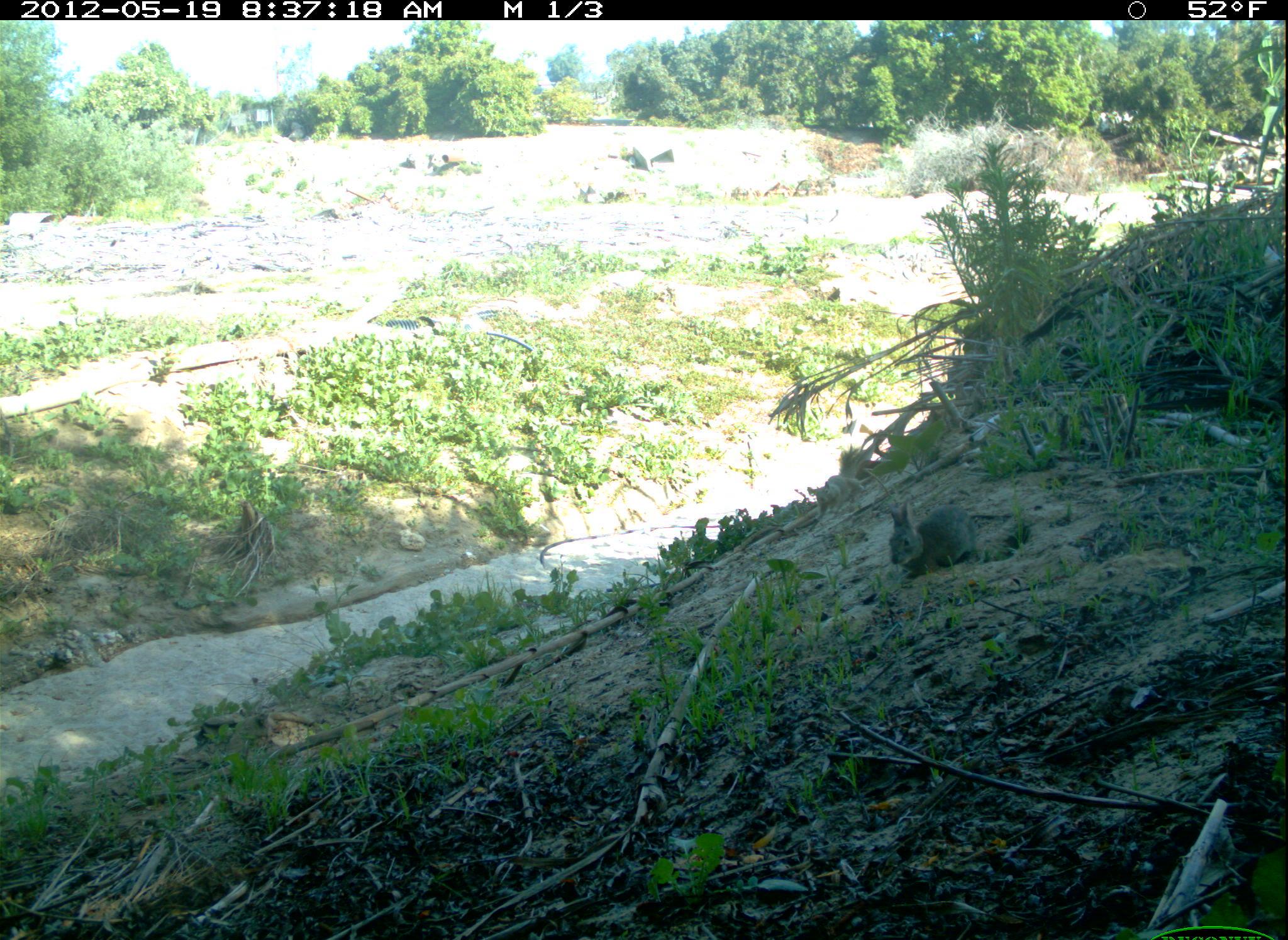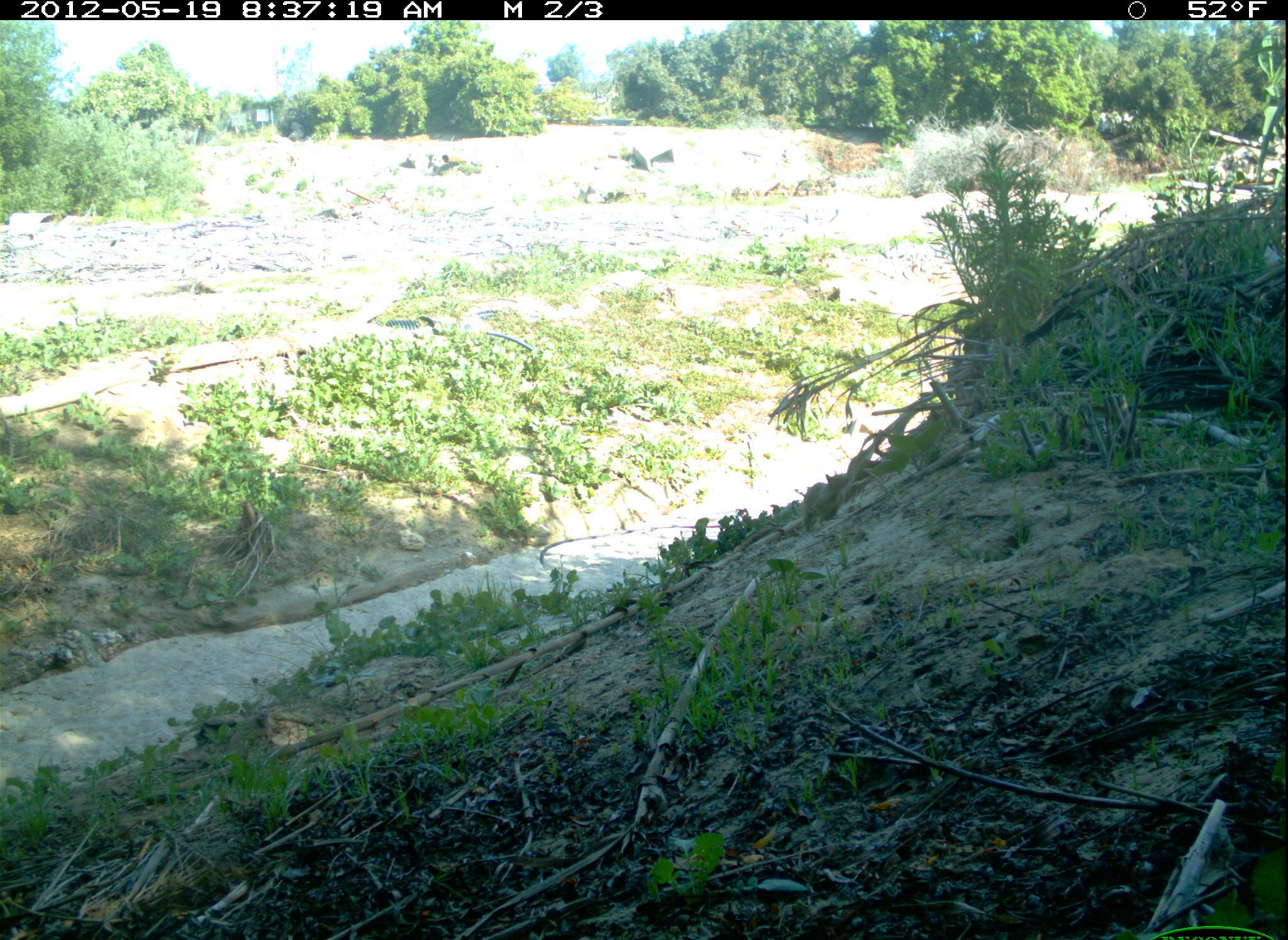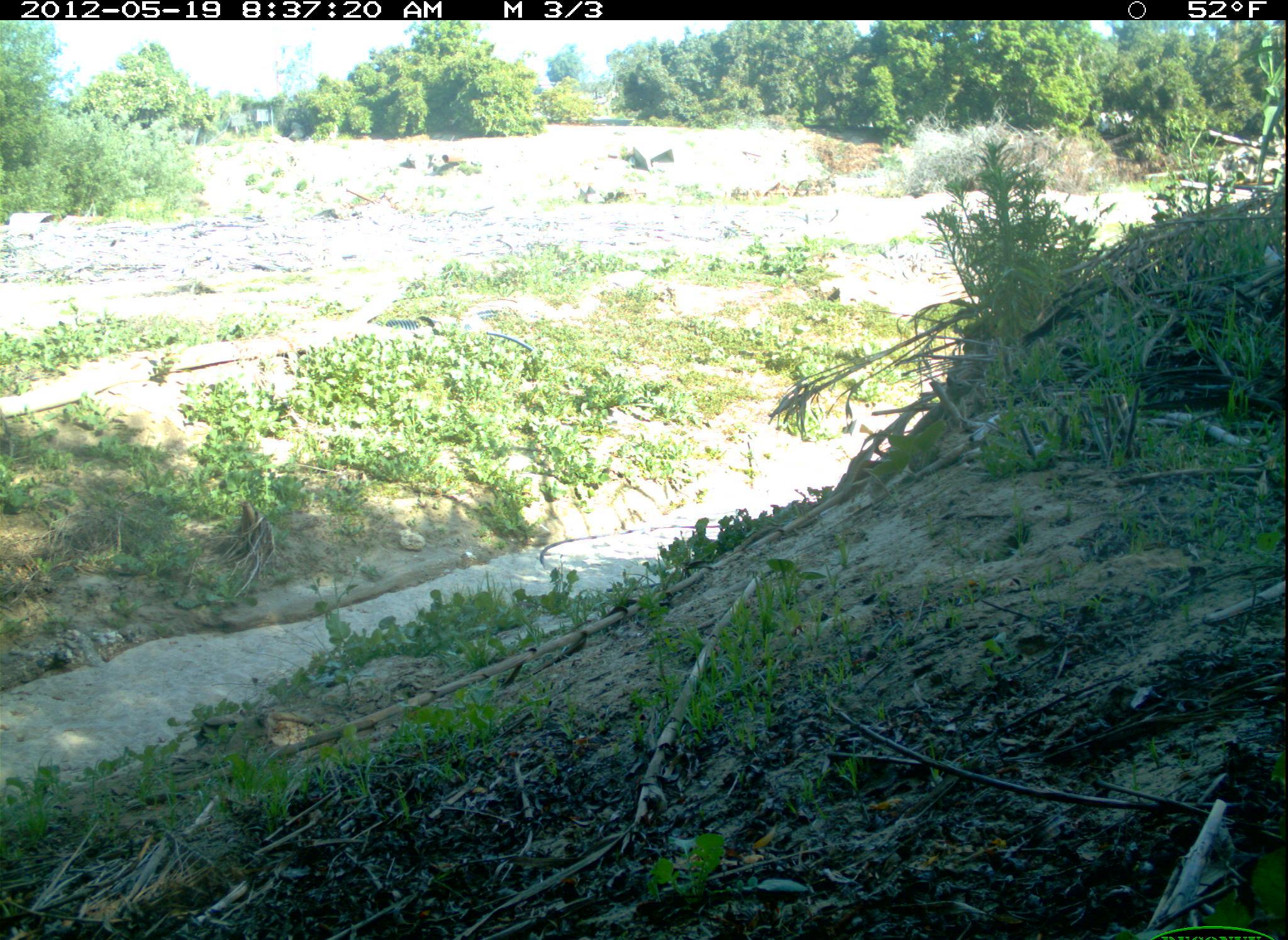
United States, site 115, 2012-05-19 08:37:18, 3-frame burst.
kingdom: Animalia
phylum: Chordata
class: Mammalia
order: Lagomorpha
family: Leporidae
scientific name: Leporidae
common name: rabbits and hares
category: rabbit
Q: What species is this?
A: Rabbit (rabbits and hares) (Leporidae).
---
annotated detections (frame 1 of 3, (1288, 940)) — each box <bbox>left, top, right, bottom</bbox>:
rabbit: <bbox>884, 492, 985, 582</bbox>